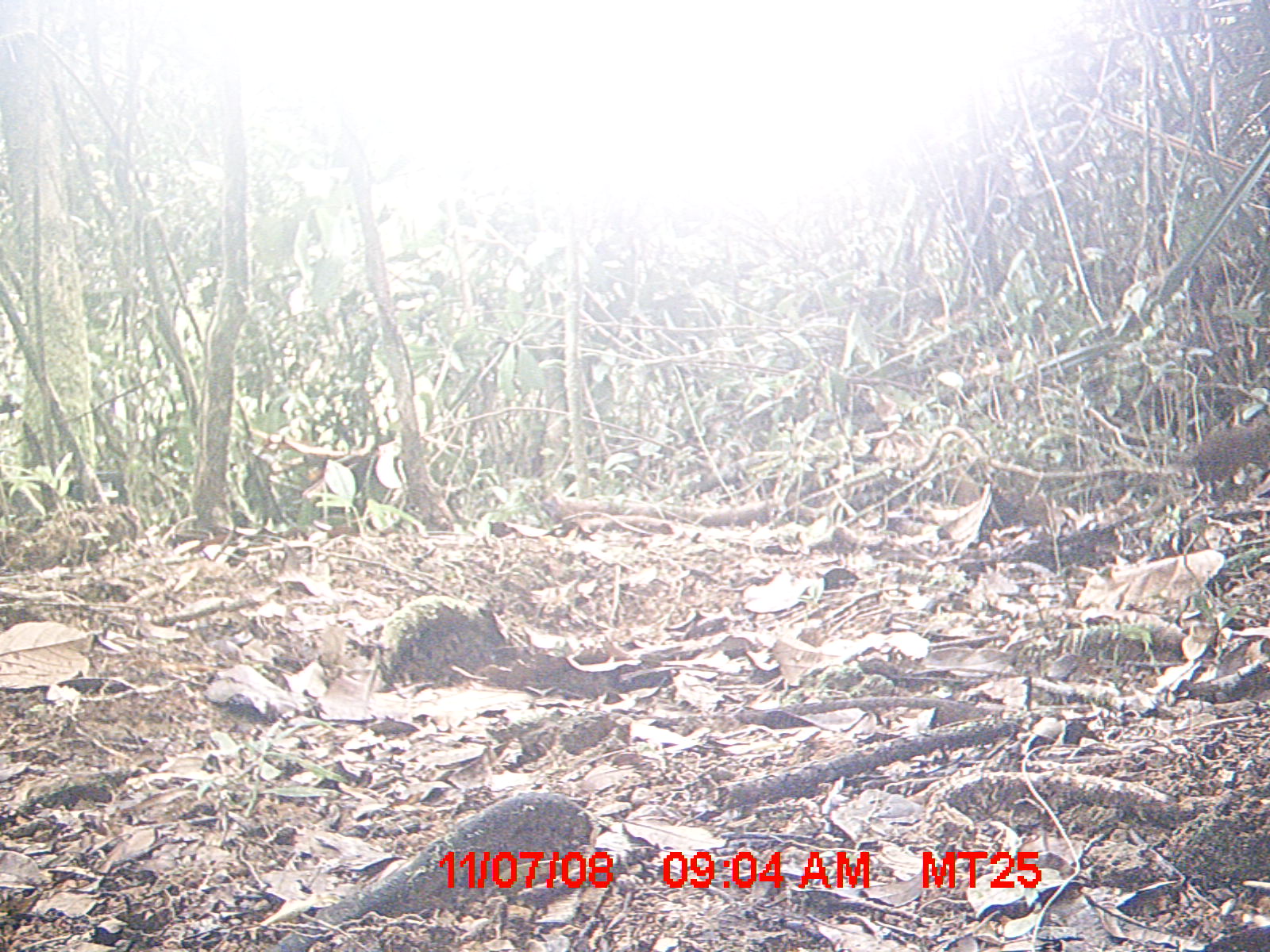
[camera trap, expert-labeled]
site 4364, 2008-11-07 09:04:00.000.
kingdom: Animalia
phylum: Chordata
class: Mammalia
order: Rodentia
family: Muridae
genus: Rattus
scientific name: Rattus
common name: rodent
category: unknown rat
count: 1